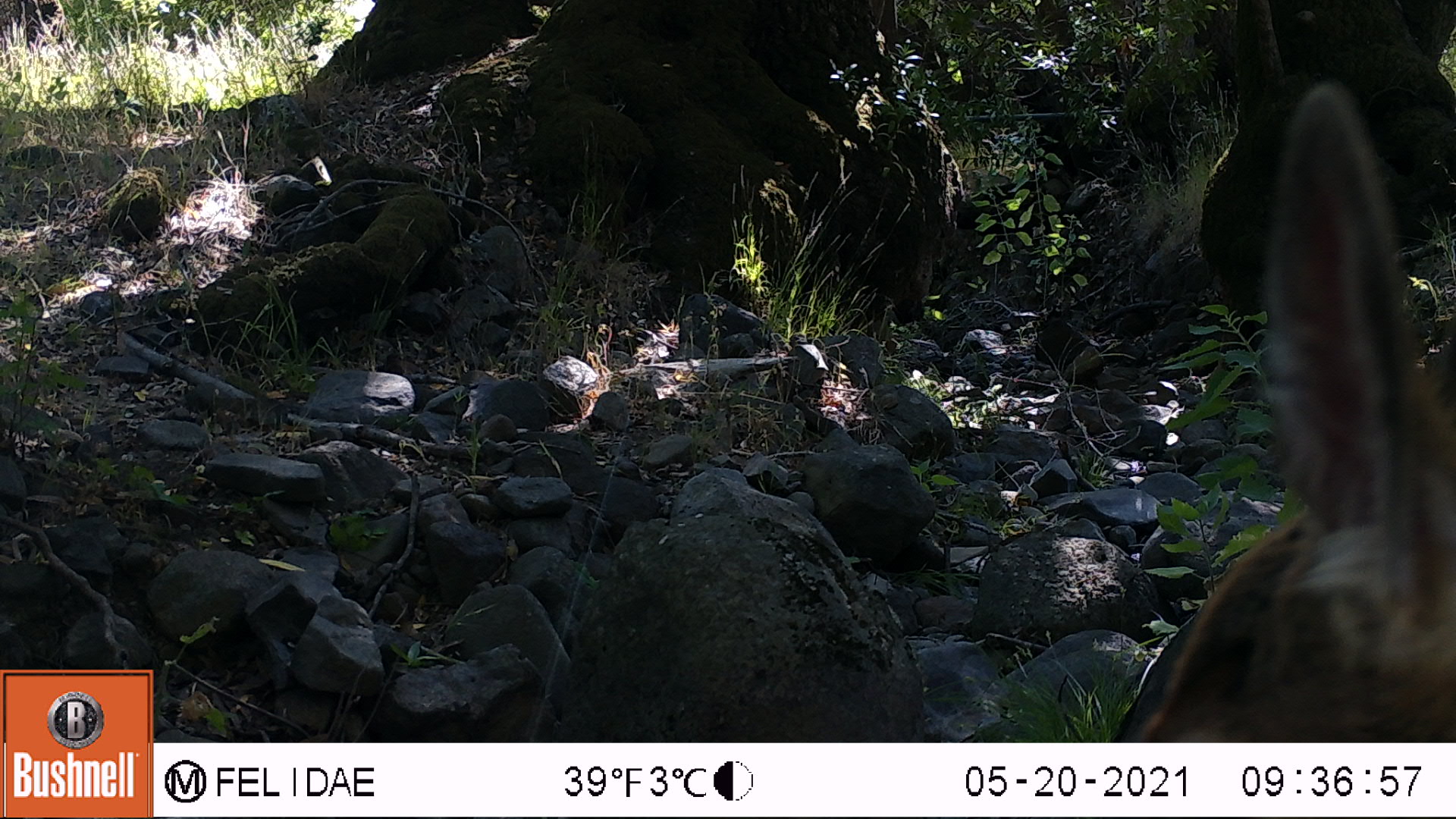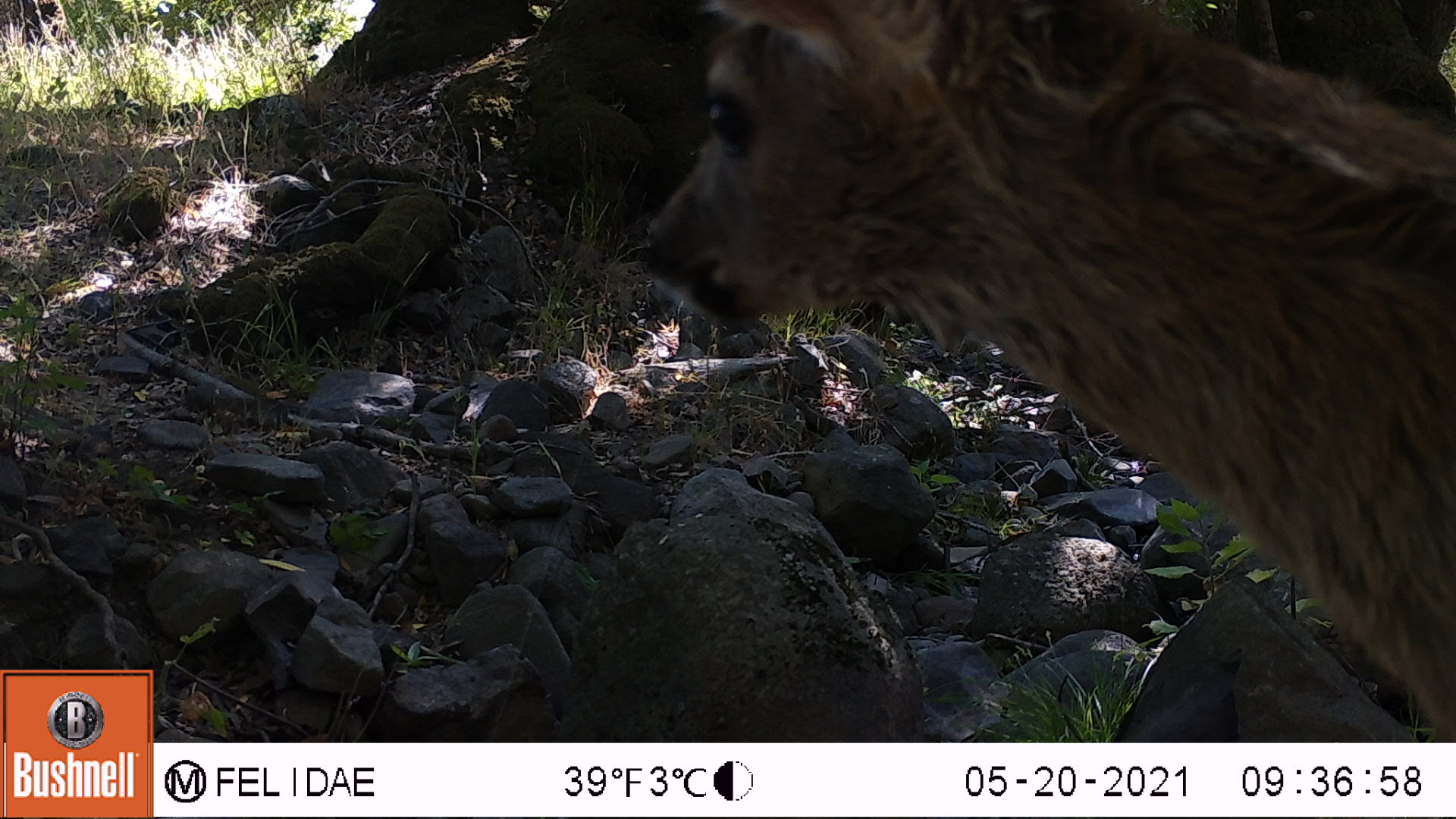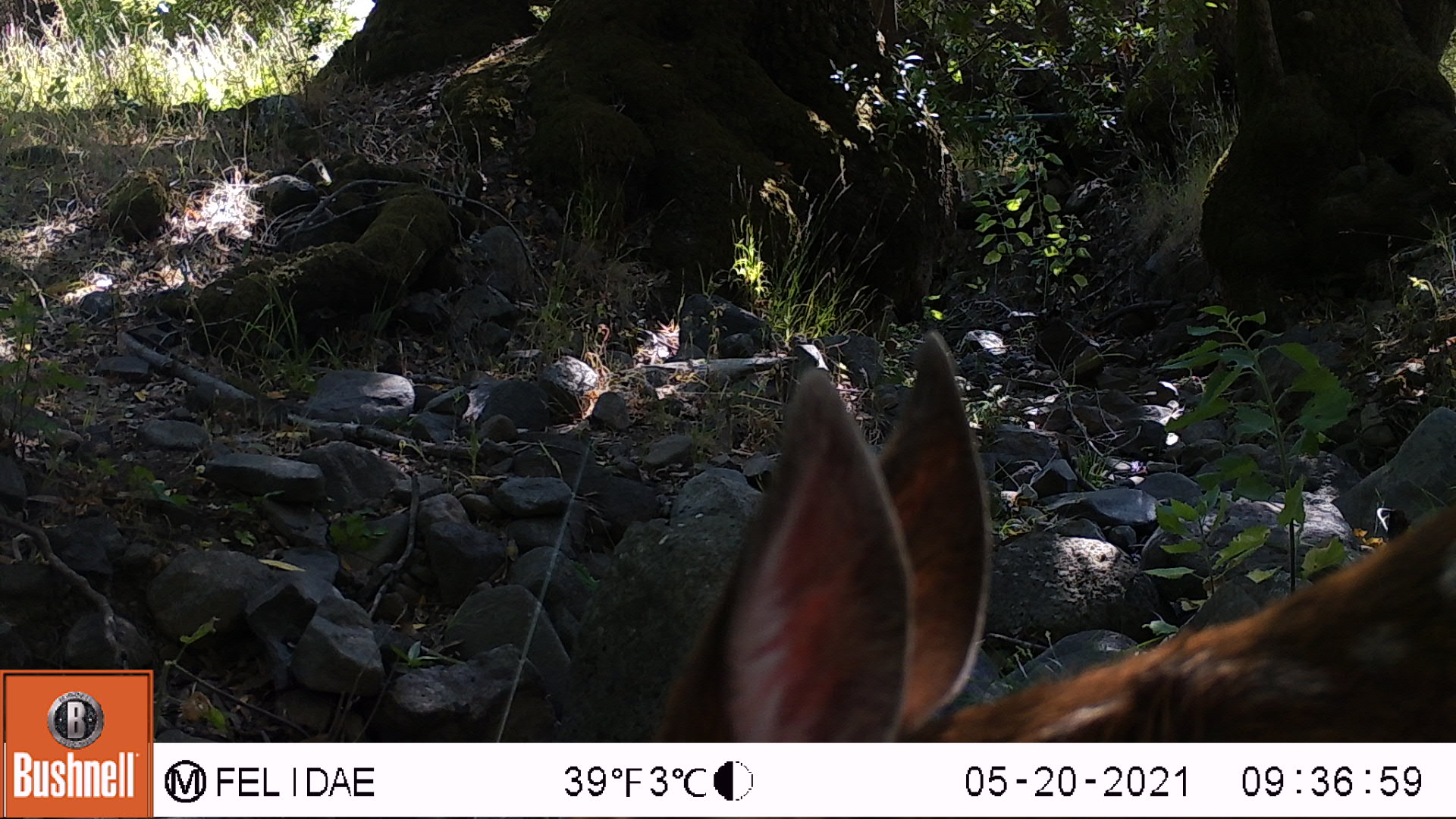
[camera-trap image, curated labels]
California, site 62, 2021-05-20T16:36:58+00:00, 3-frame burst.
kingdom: Animalia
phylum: Chordata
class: Mammalia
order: Artiodactyla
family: Cervidae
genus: Cervus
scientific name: Cervus canadensis nannodes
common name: tule elk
Tule elk (Cervus canadensis nannodes).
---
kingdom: Animalia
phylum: Chordata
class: Mammalia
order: Artiodactyla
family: Cervidae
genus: Odocoileus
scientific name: Odocoileus hemionus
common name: mule deer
Mule deer (Odocoileus hemionus).